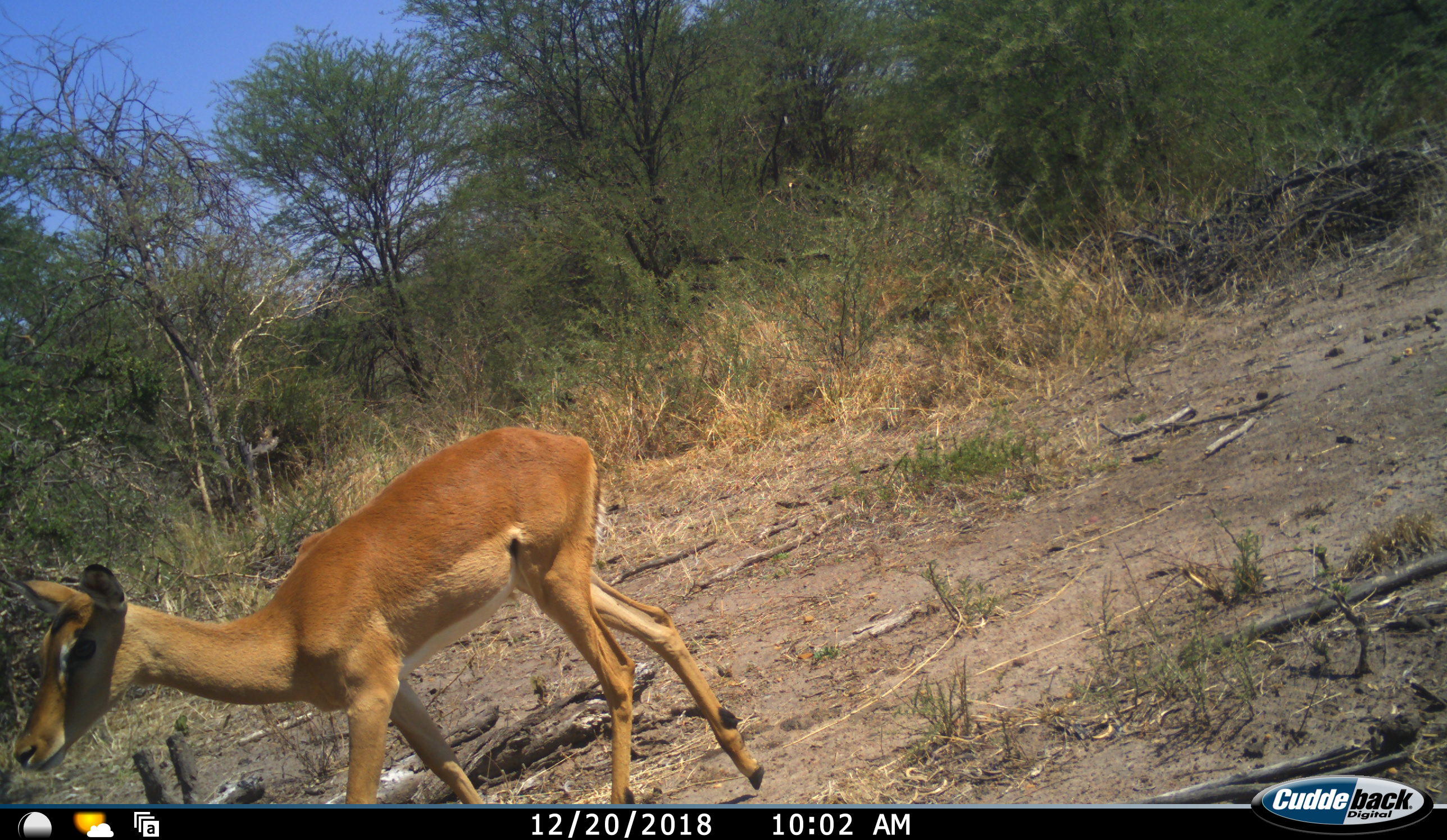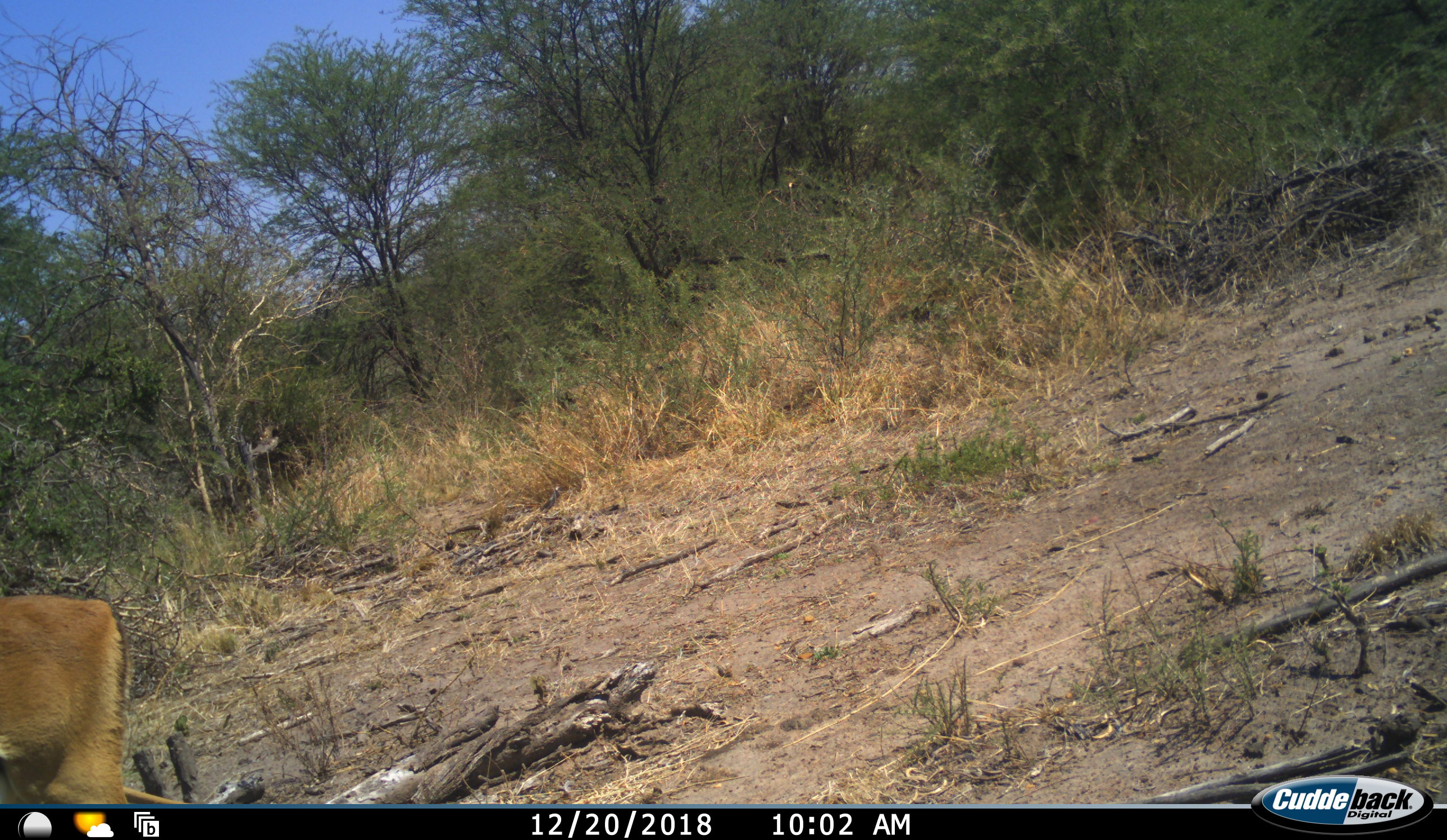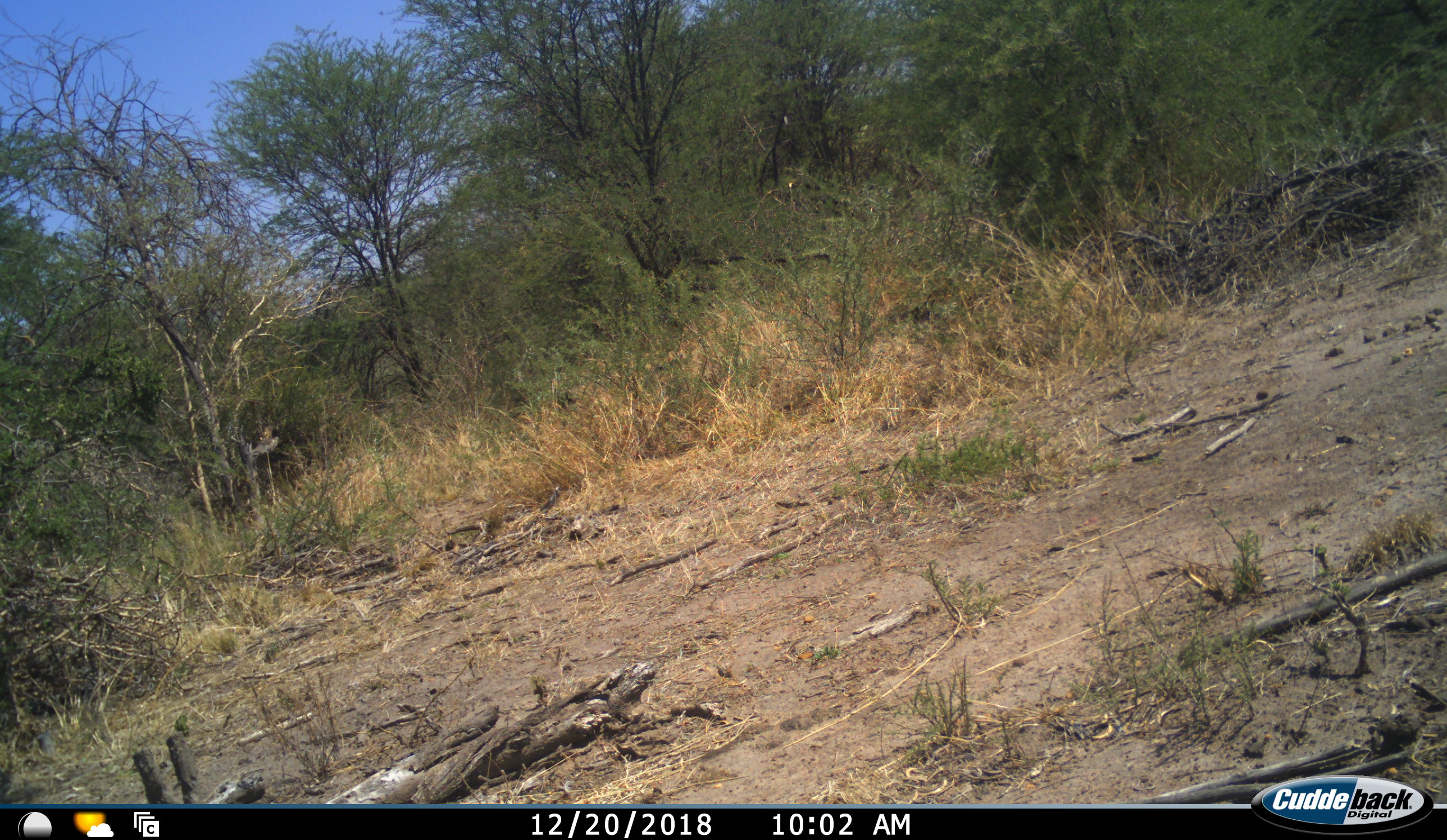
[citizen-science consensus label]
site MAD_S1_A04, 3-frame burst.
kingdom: Animalia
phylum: Chordata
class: Mammalia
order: Artiodactyla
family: Bovidae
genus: Aepyceros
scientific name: Aepyceros melampus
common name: impala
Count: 1.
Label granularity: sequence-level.